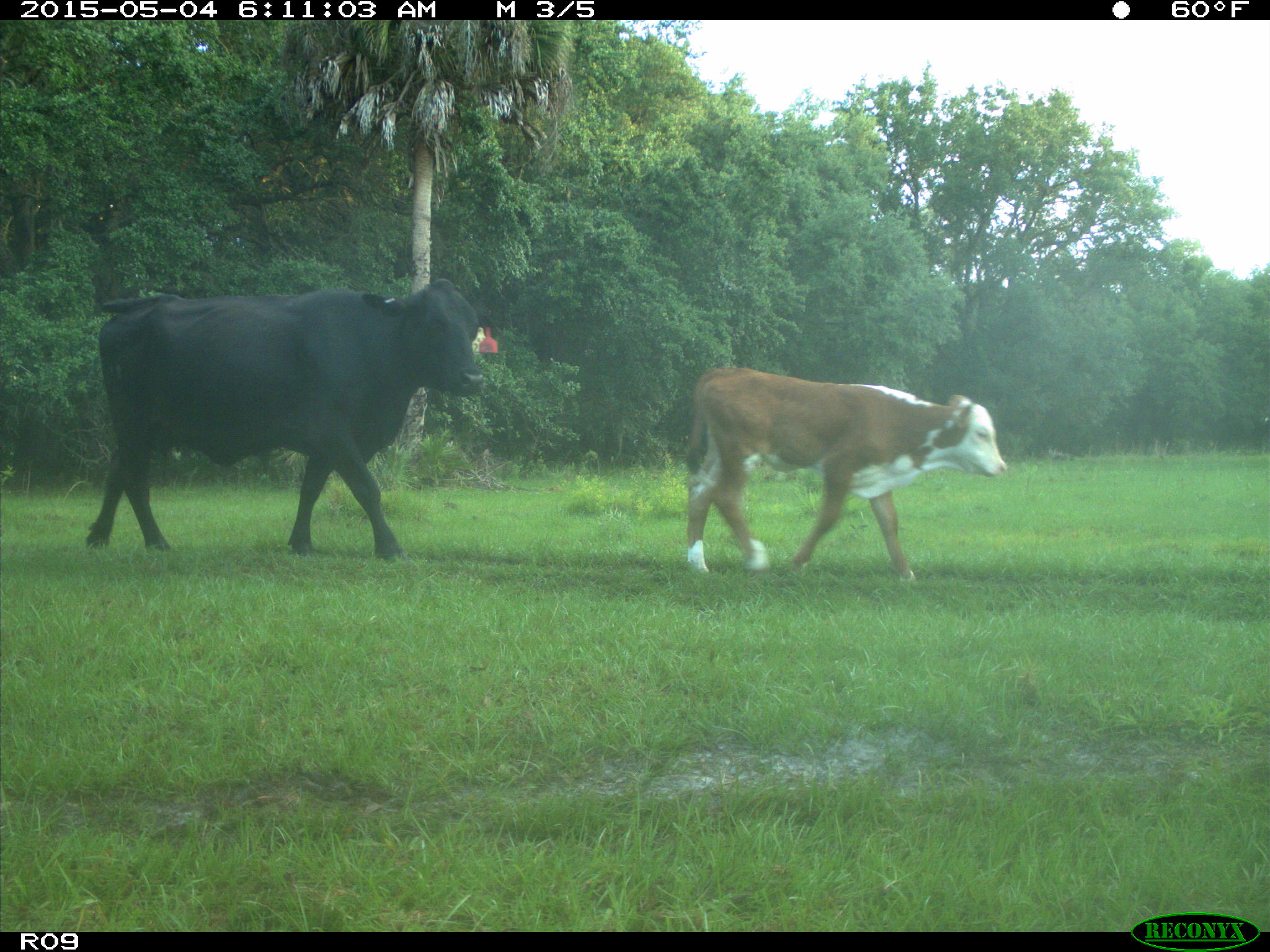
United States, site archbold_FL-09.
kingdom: Animalia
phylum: Chordata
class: Mammalia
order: Artiodactyla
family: Bovidae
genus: Bos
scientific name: Bos taurus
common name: domestic cow